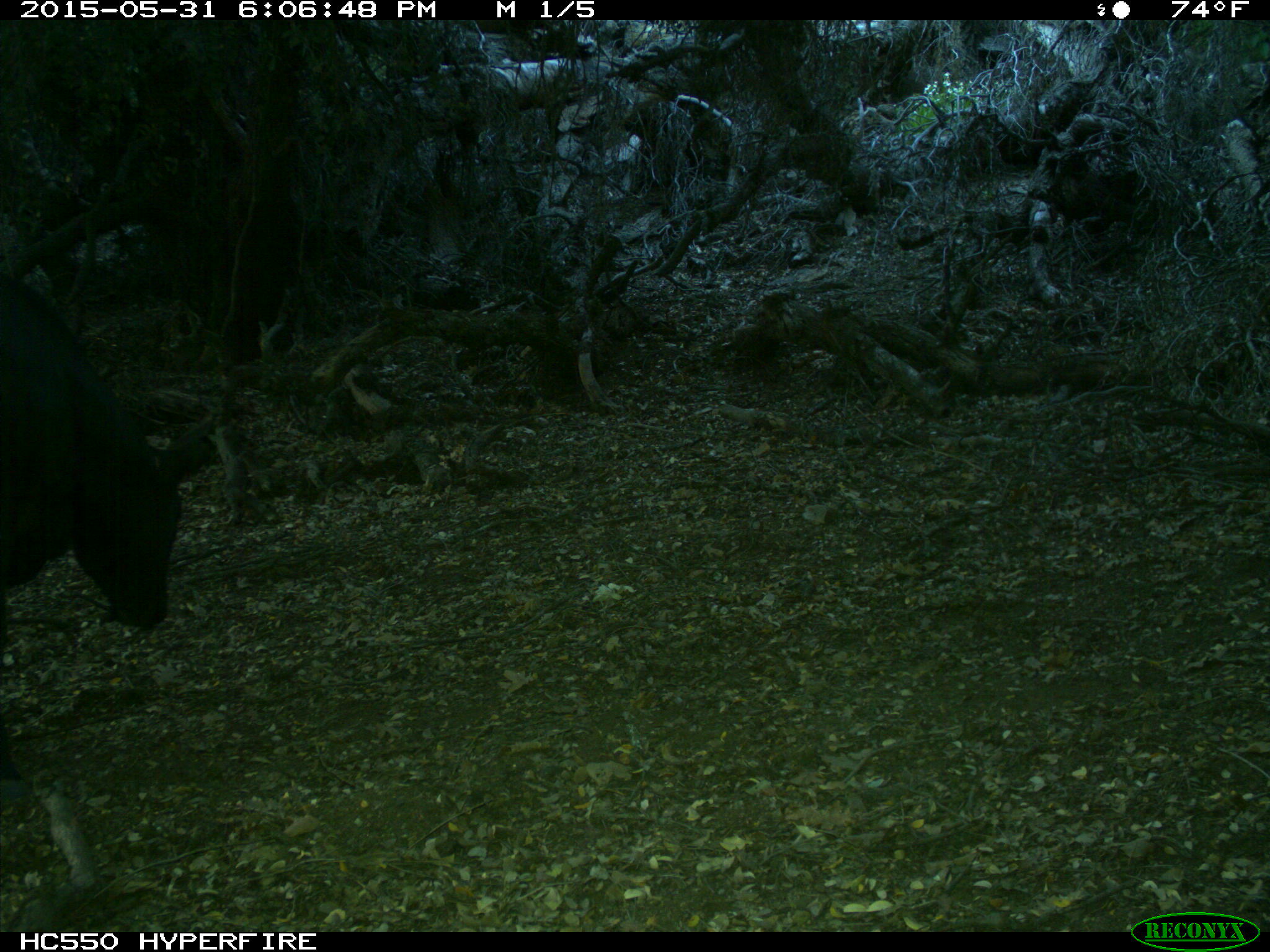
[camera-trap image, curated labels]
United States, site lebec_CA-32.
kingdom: Animalia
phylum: Chordata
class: Mammalia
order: Artiodactyla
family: Bovidae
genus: Bos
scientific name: Bos taurus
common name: domestic cow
Bos taurus (domestic cow).